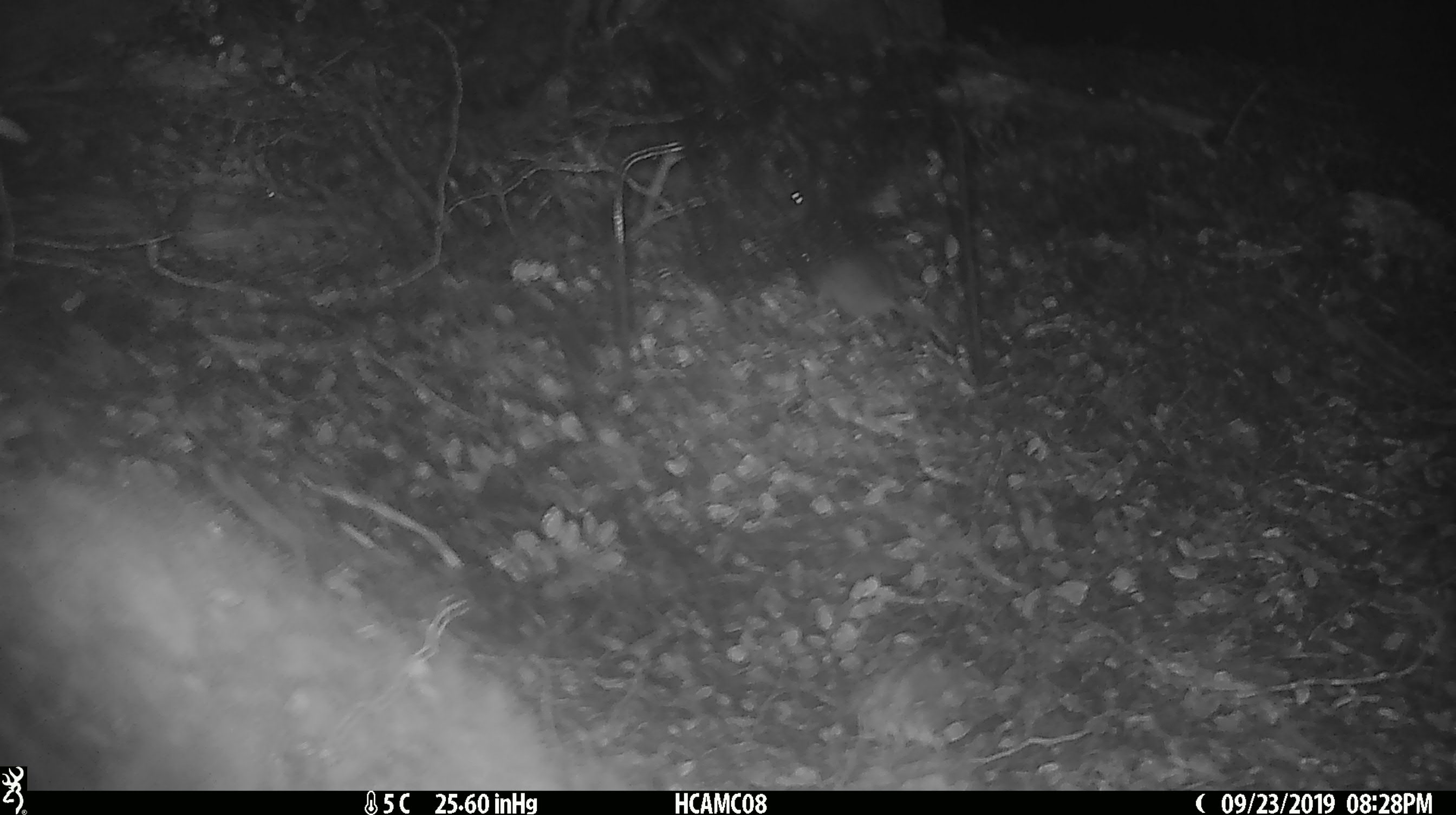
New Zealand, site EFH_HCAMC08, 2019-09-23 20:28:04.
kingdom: Animalia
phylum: Chordata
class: Mammalia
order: Rodentia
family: Muridae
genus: Mus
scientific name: Mus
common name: mouse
Mouse (Mus).